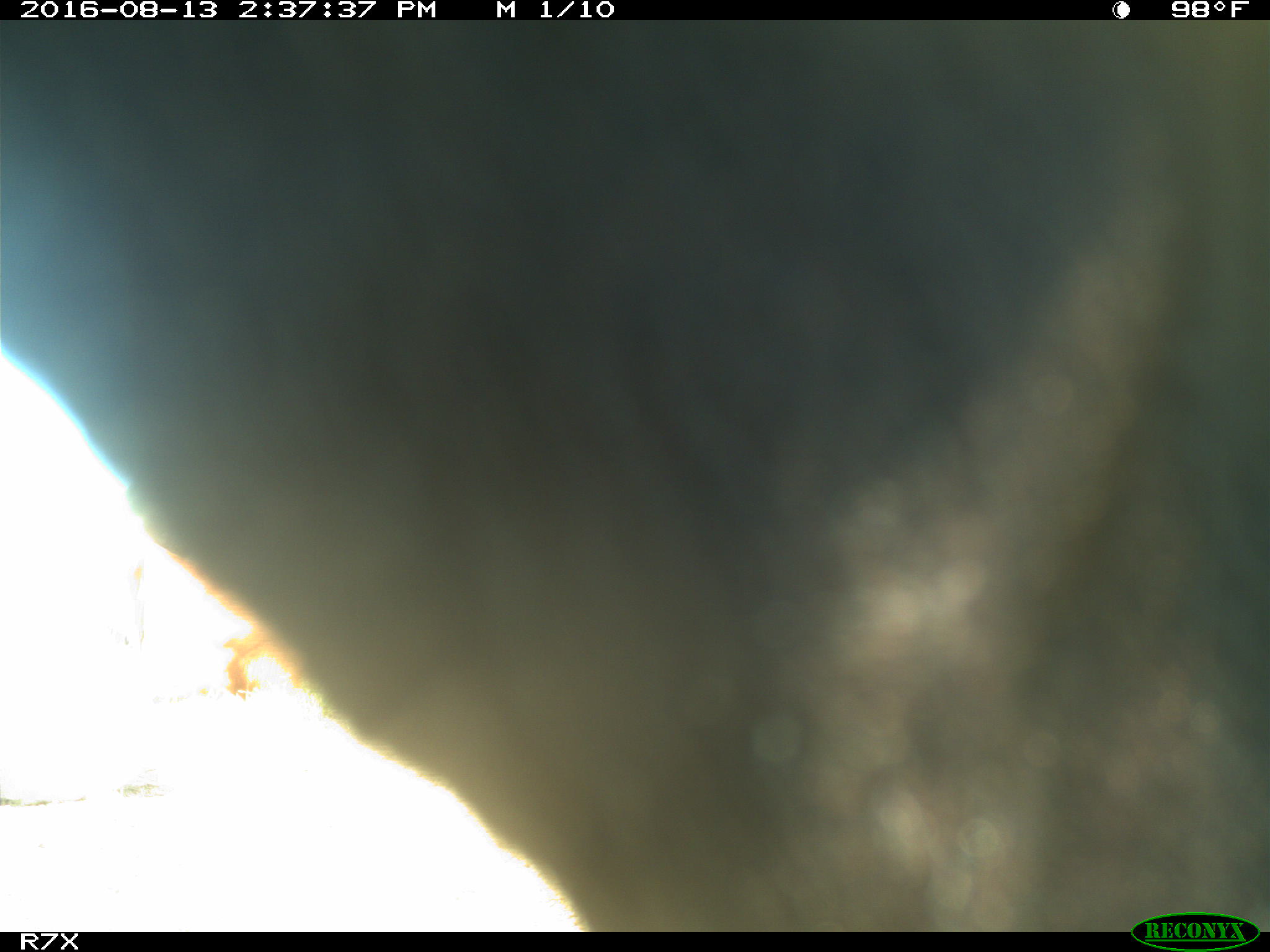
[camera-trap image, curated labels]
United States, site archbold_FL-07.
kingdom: Animalia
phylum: Chordata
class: Mammalia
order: Artiodactyla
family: Bovidae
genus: Bos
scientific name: Bos taurus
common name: domestic cow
Bos taurus (domestic cow).